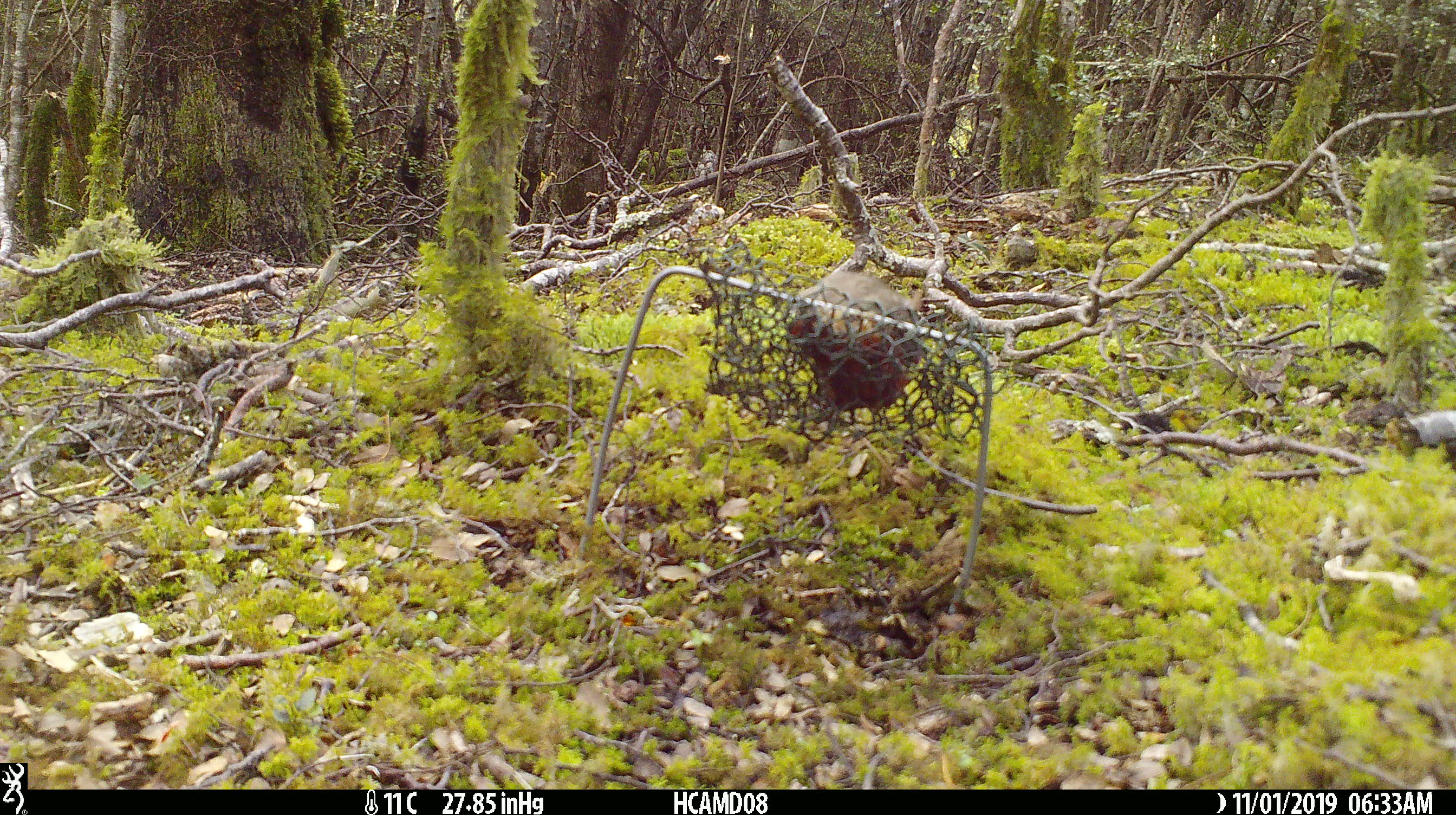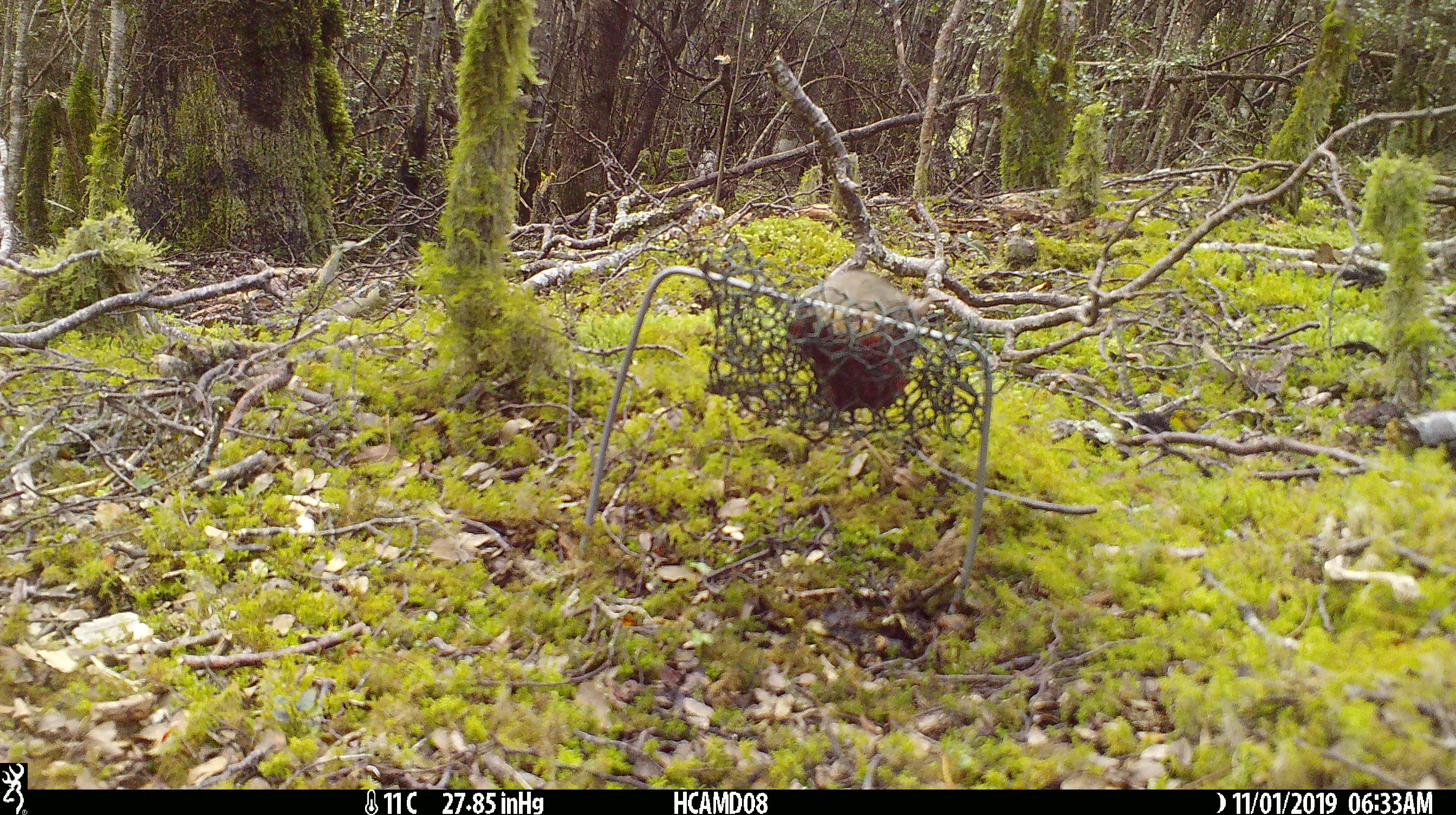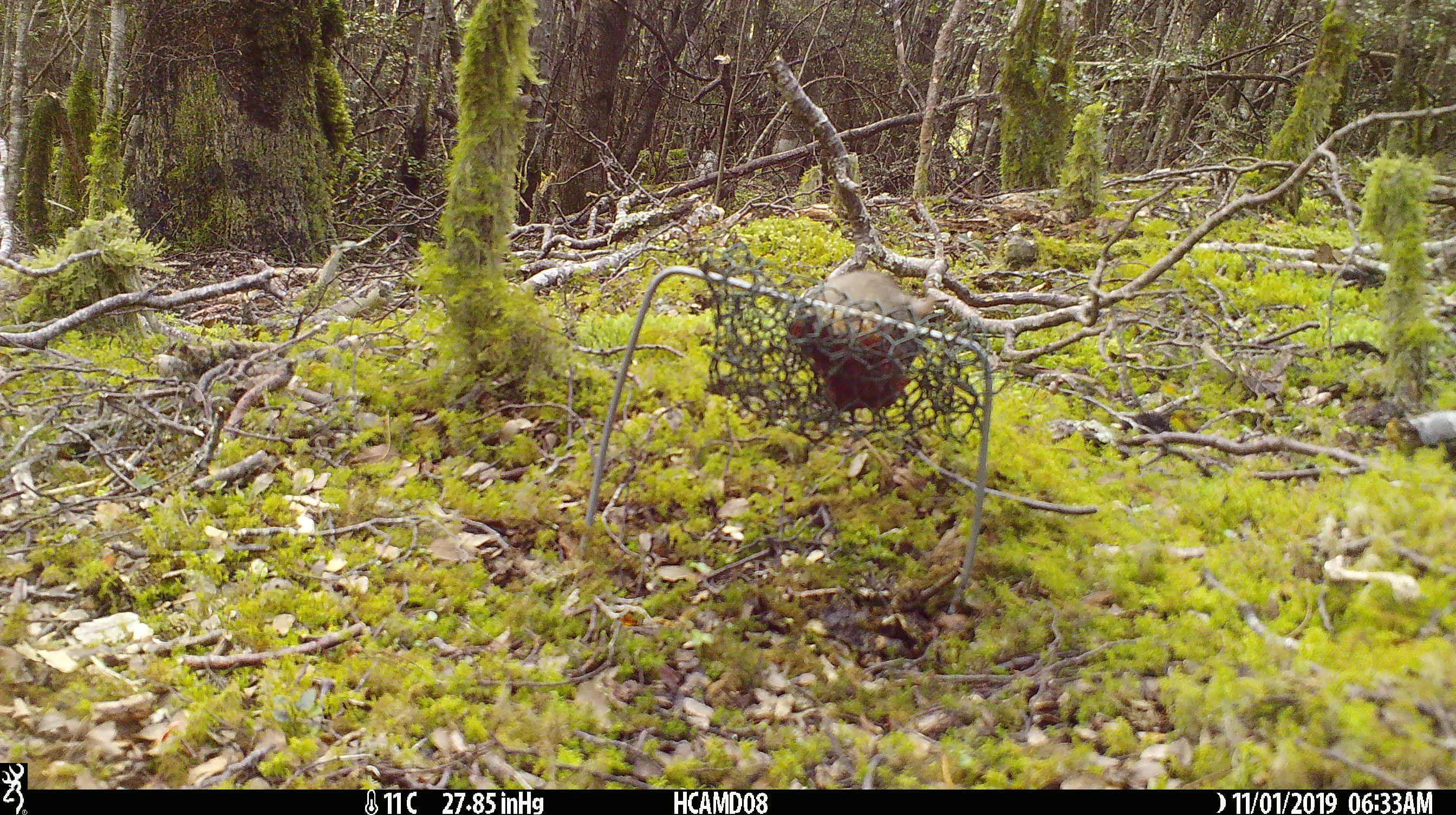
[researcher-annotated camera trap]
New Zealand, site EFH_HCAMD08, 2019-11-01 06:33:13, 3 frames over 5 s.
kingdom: Animalia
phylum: Chordata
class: Mammalia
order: Rodentia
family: Muridae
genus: Mus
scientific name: Mus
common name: mouse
Mouse (Mus).